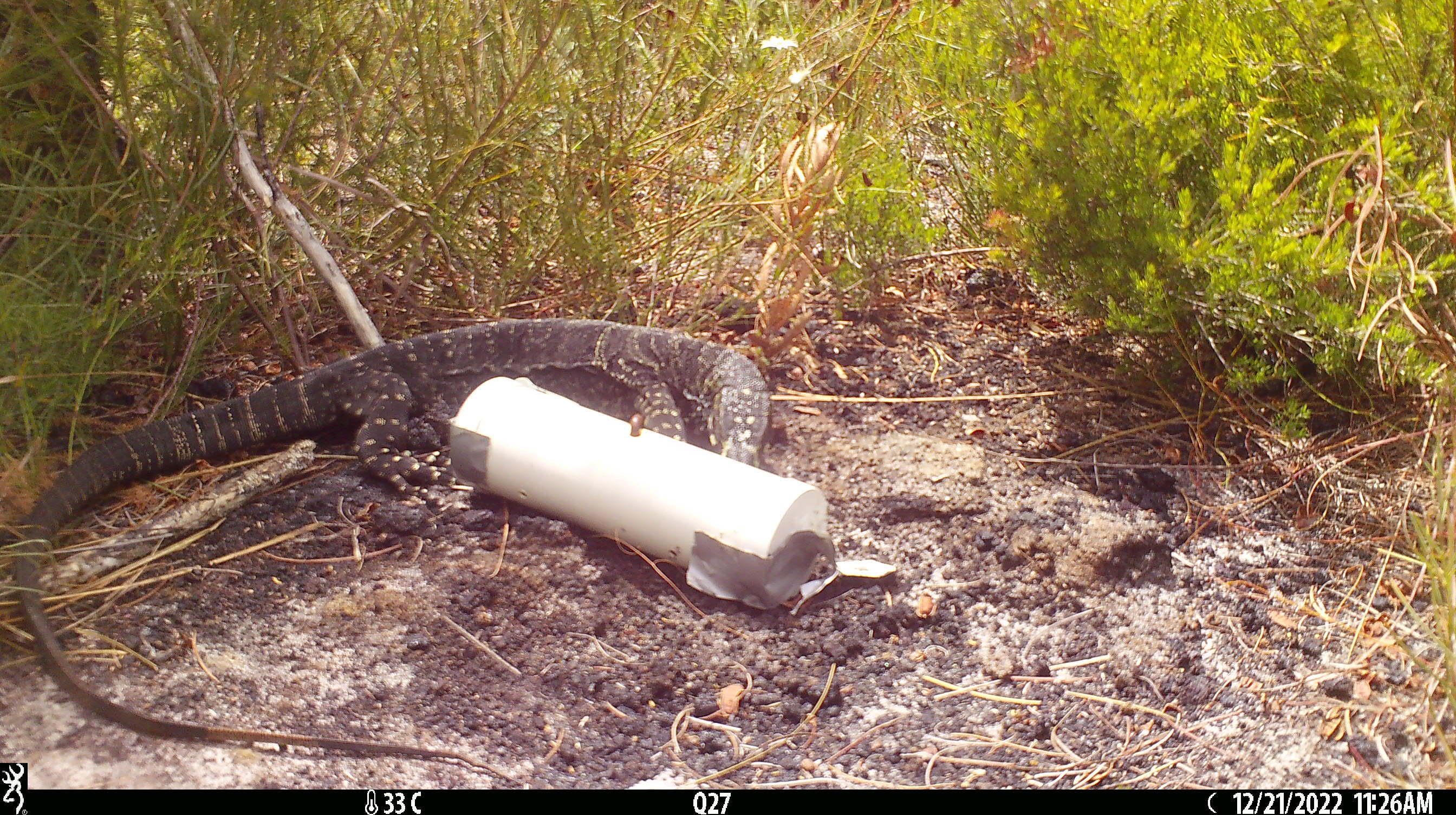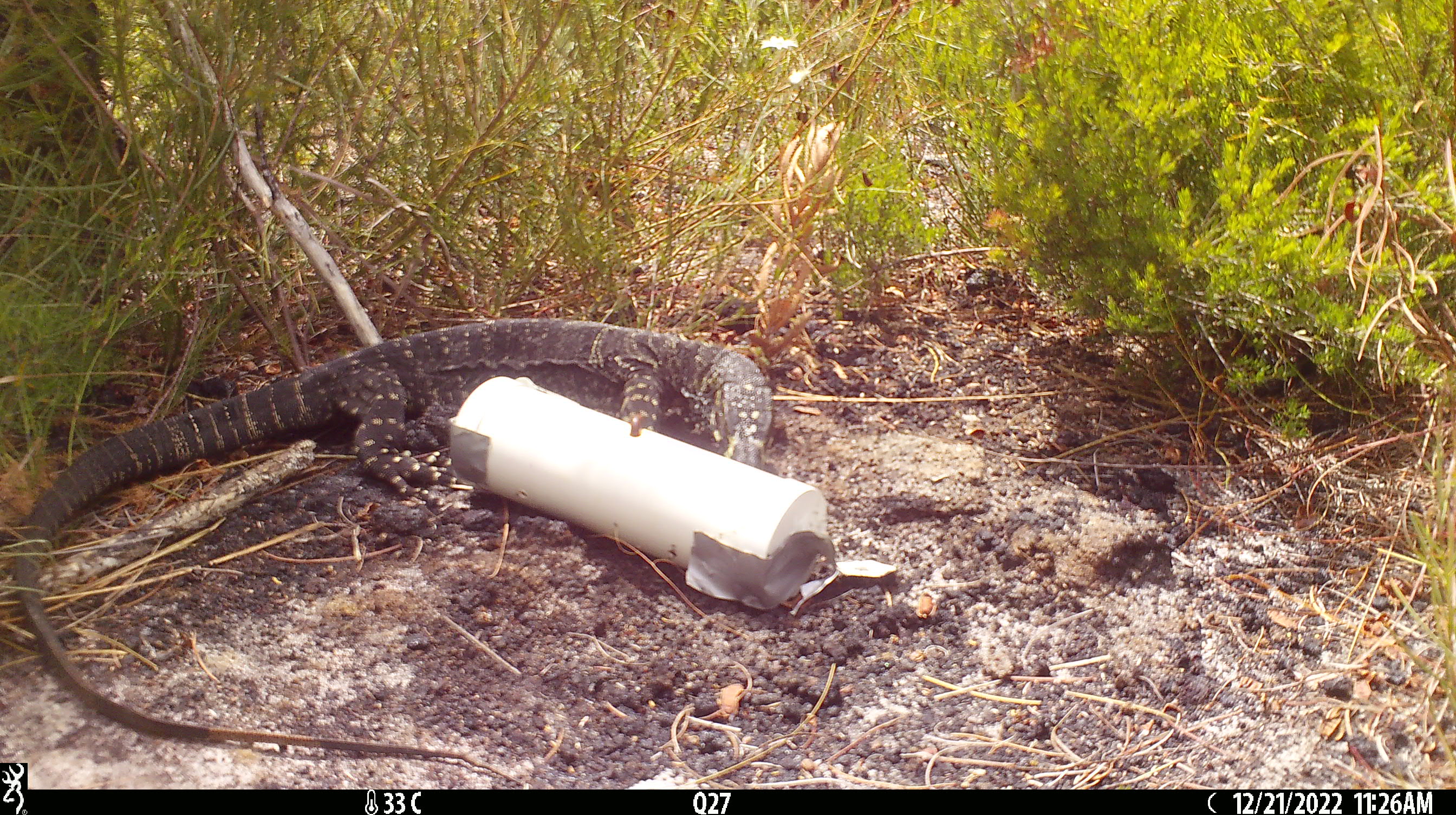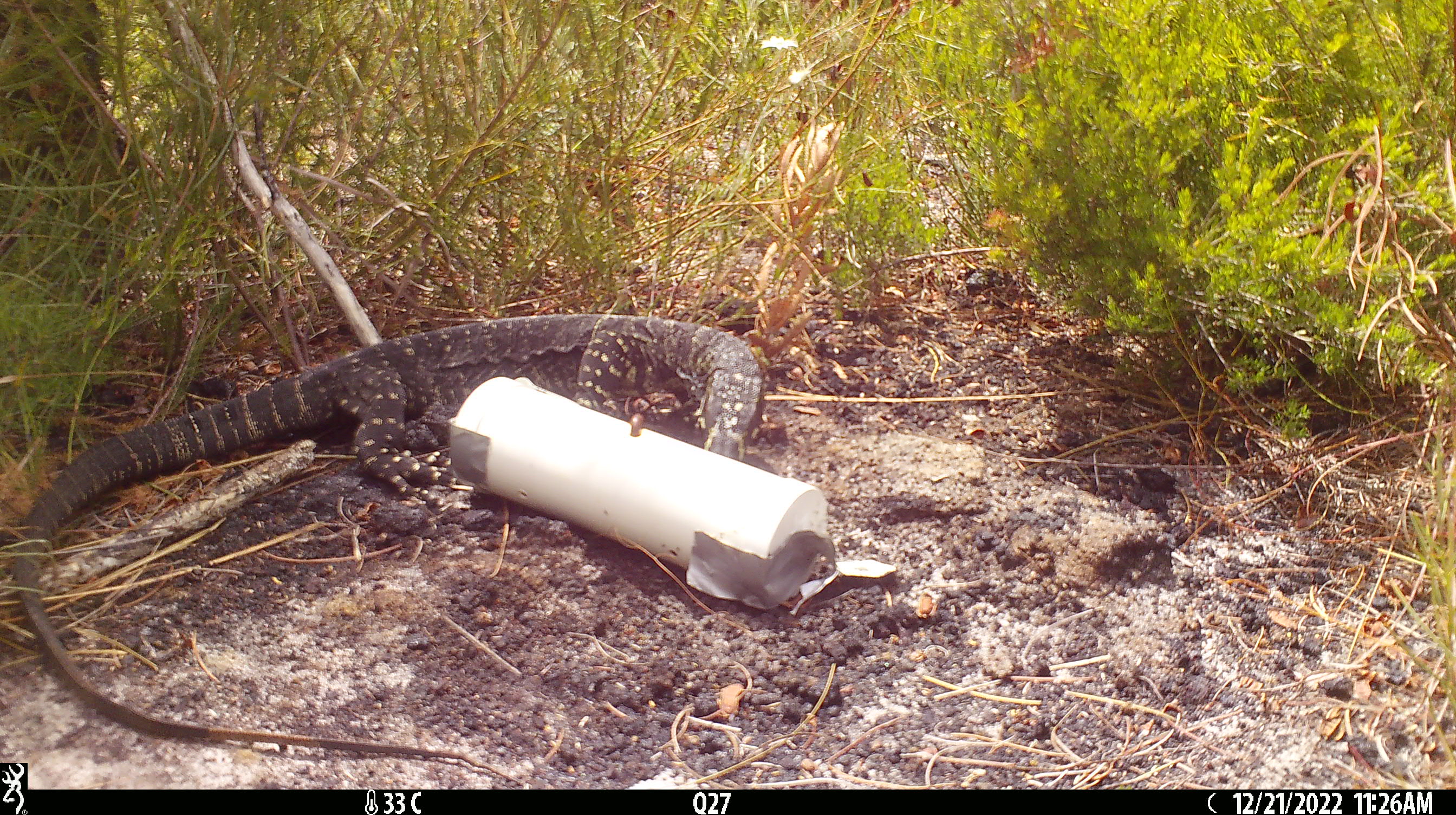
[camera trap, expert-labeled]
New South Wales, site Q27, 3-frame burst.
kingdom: Animalia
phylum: Chordata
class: Reptilia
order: Squamata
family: Varanidae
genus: Varanus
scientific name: Varanus varius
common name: lace monitor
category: goanna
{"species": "goanna (lace monitor) (Varanus varius)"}